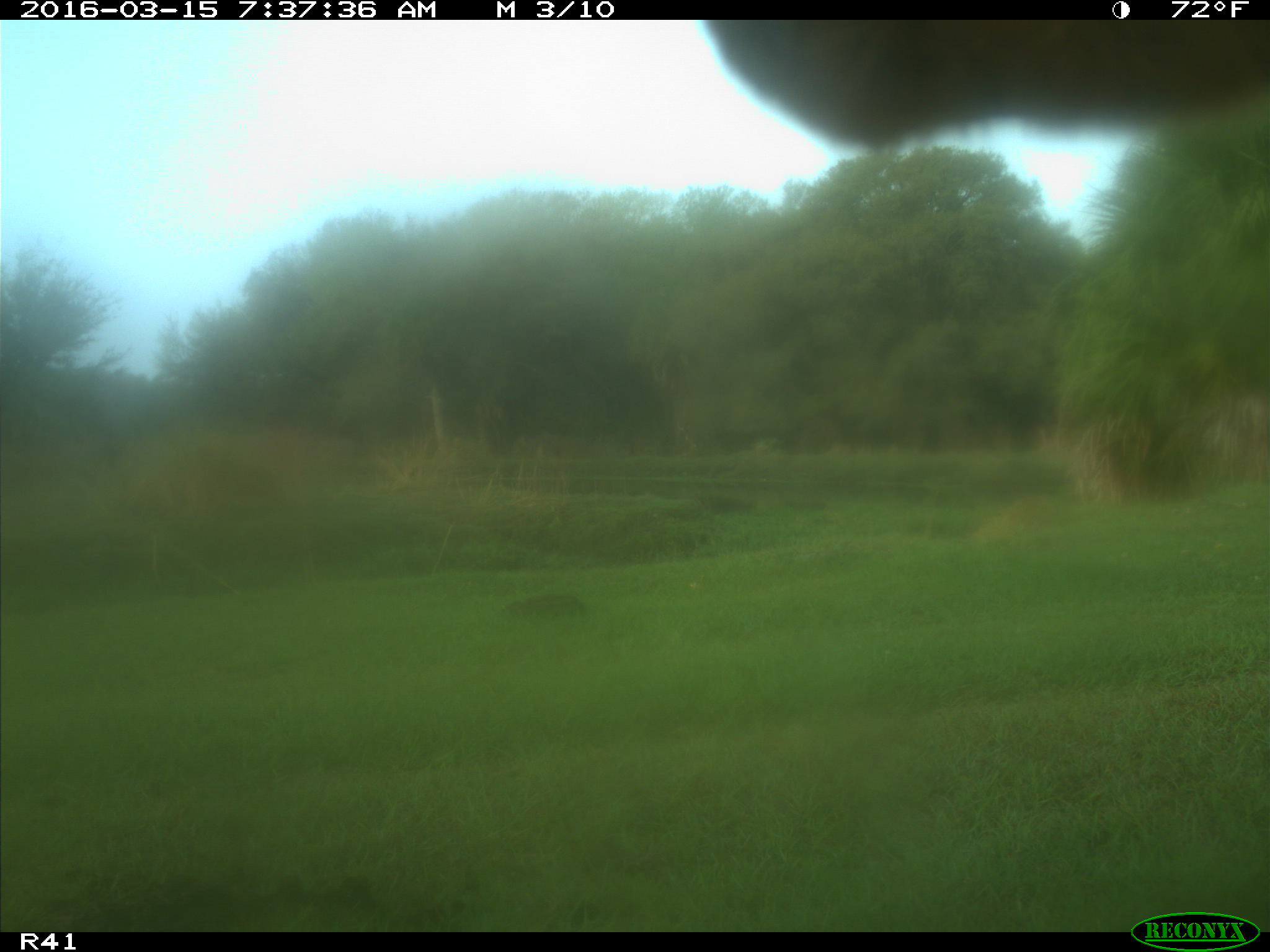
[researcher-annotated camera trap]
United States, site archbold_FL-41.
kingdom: Animalia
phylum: Chordata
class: Mammalia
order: Artiodactyla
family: Bovidae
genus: Bos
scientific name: Bos taurus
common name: domestic cow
Bos taurus (domestic cow).